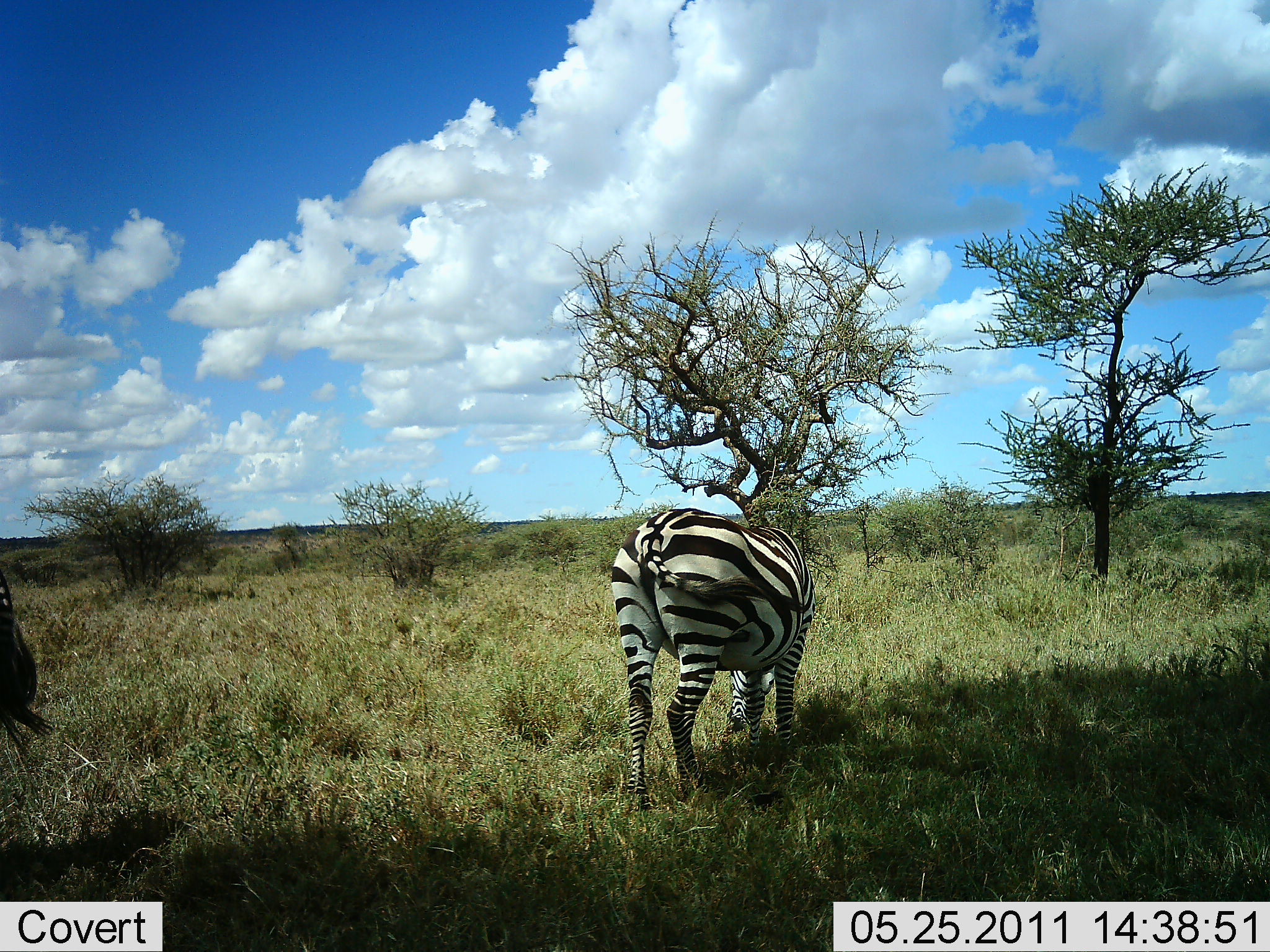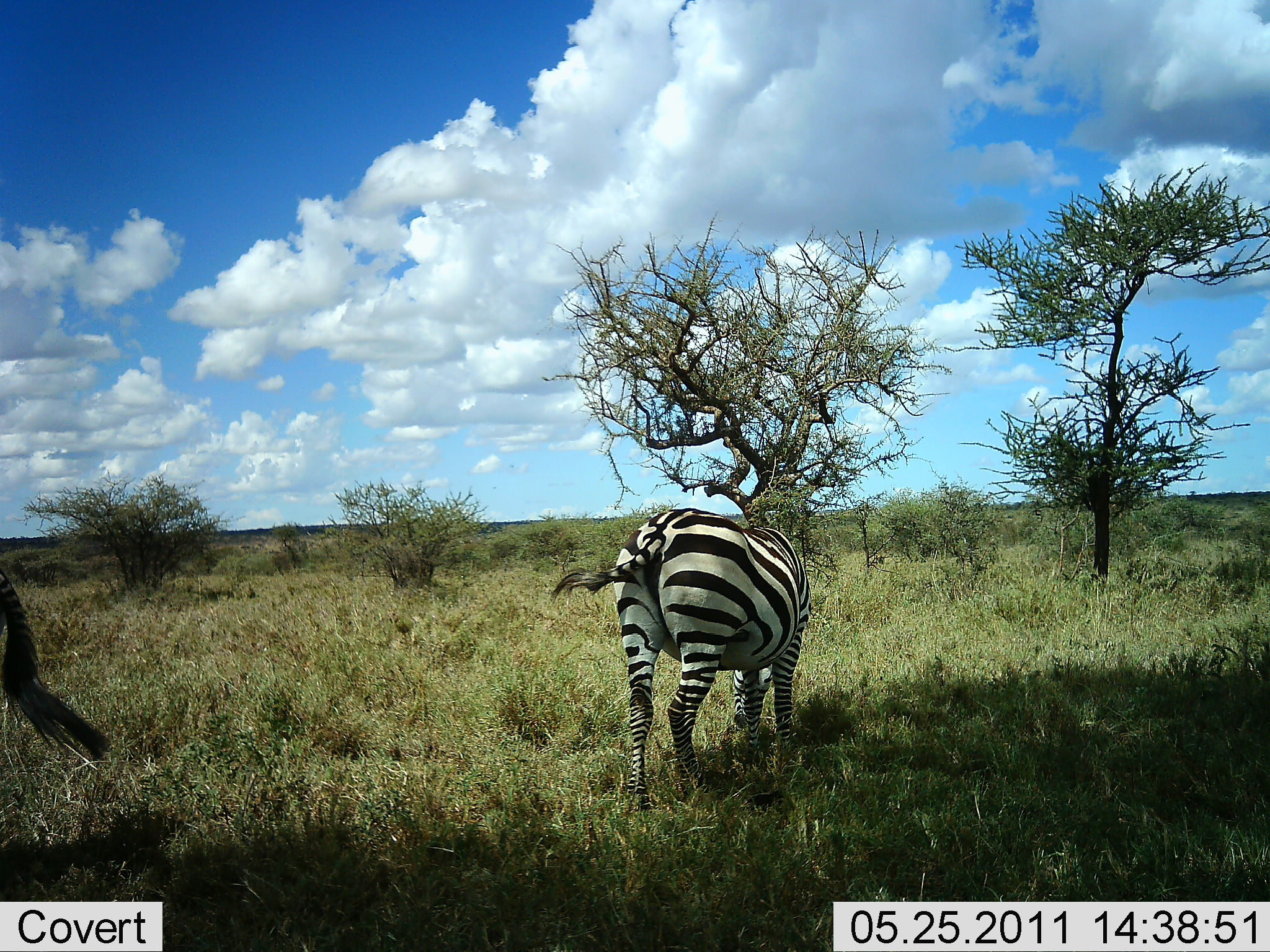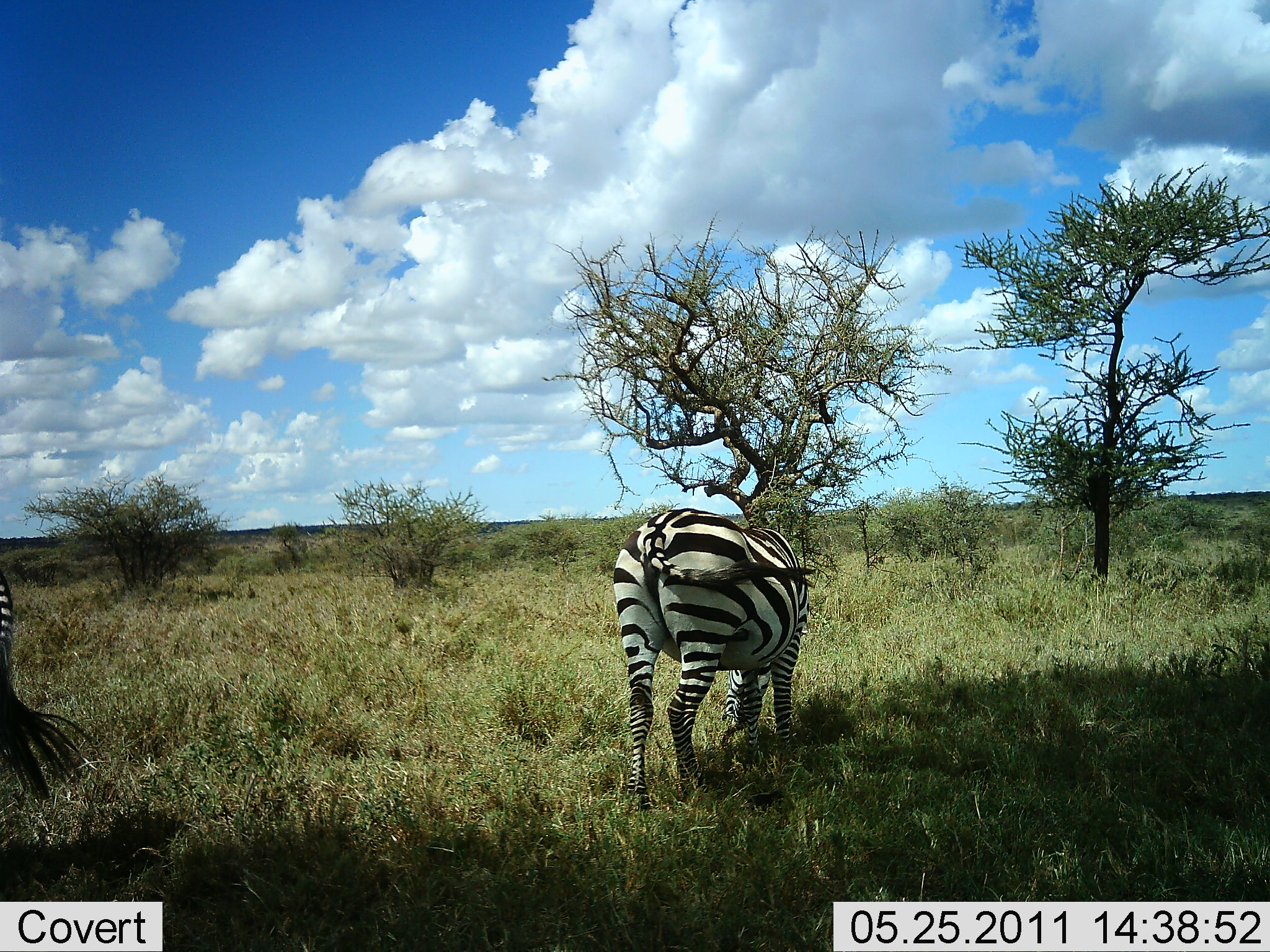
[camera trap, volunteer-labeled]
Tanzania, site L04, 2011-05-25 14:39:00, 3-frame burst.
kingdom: Animalia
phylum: Chordata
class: Mammalia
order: Perissodactyla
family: Equidae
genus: Equus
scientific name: Equus quagga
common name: plains zebra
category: zebra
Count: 2.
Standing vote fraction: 67%.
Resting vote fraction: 0%.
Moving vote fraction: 0%.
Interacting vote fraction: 0%.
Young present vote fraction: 0%.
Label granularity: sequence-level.